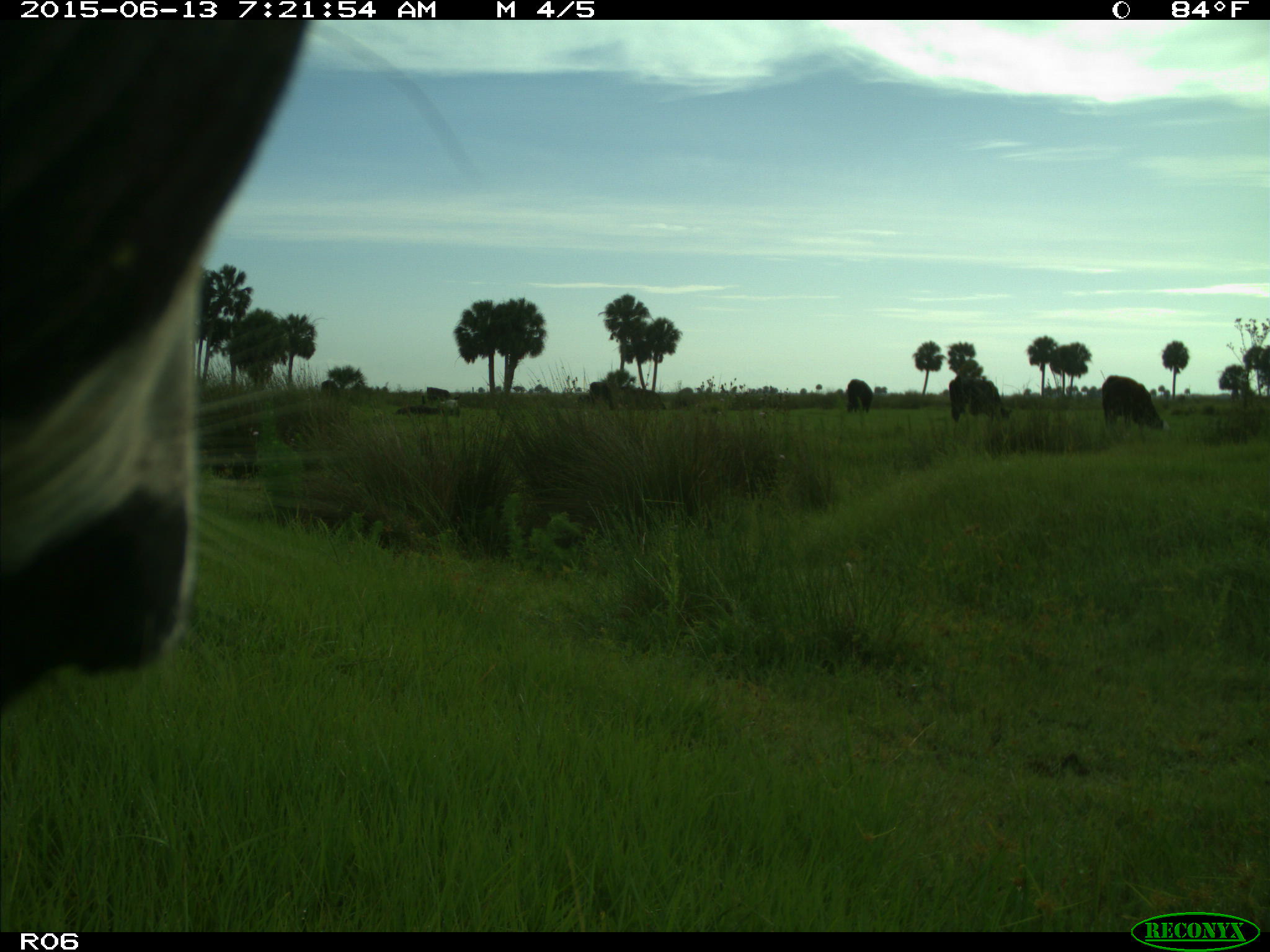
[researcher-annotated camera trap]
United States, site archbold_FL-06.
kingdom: Animalia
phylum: Chordata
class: Mammalia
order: Artiodactyla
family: Bovidae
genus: Bos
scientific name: Bos taurus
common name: domestic cow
Bos taurus (domestic cow).